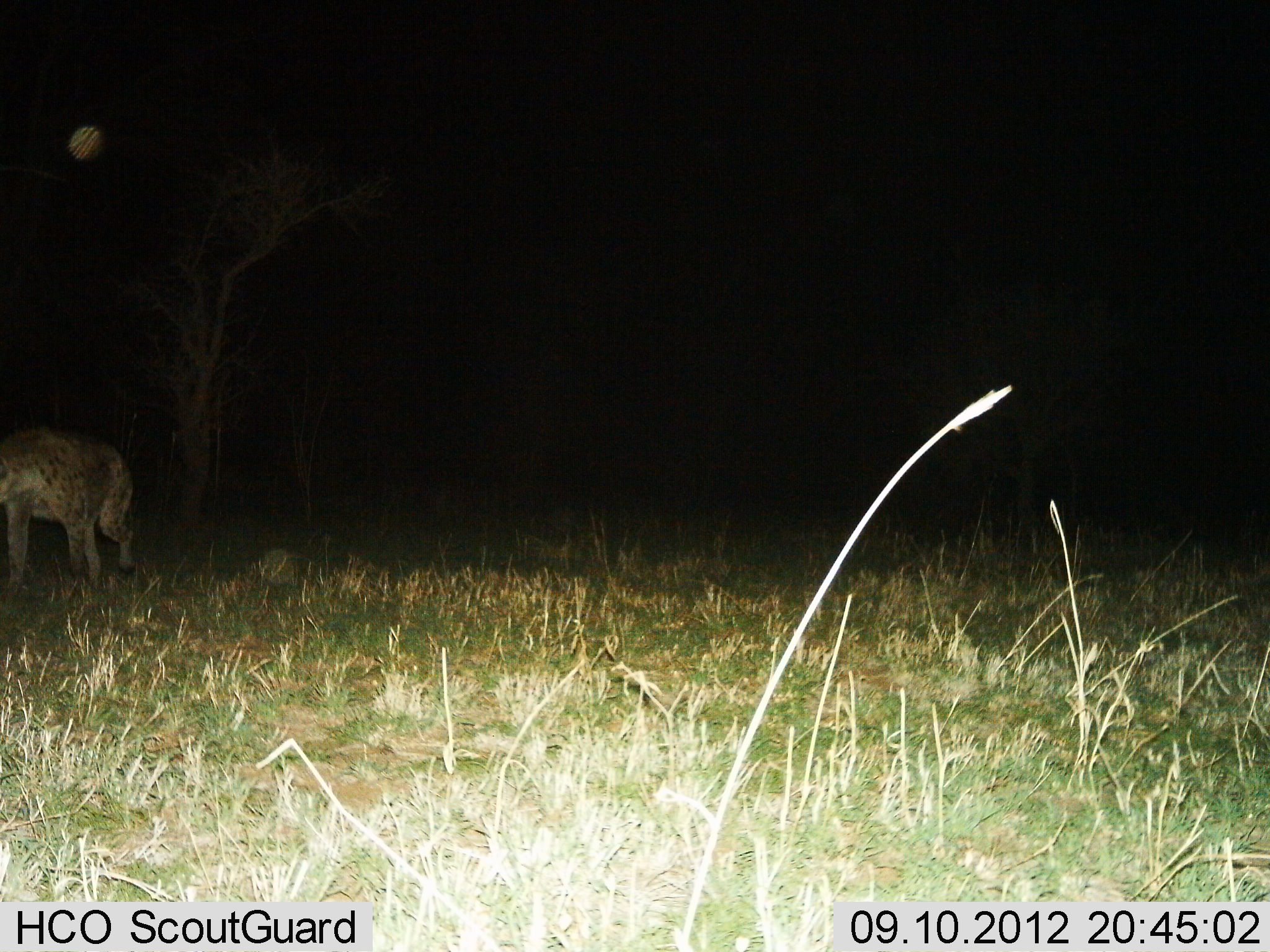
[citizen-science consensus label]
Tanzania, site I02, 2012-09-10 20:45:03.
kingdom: Animalia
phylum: Chordata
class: Mammalia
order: Carnivora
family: Hyaenidae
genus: Crocuta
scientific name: Crocuta crocuta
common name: spotted hyena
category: hyenaspotted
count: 1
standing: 30%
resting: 0%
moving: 70%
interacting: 0%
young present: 0%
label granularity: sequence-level